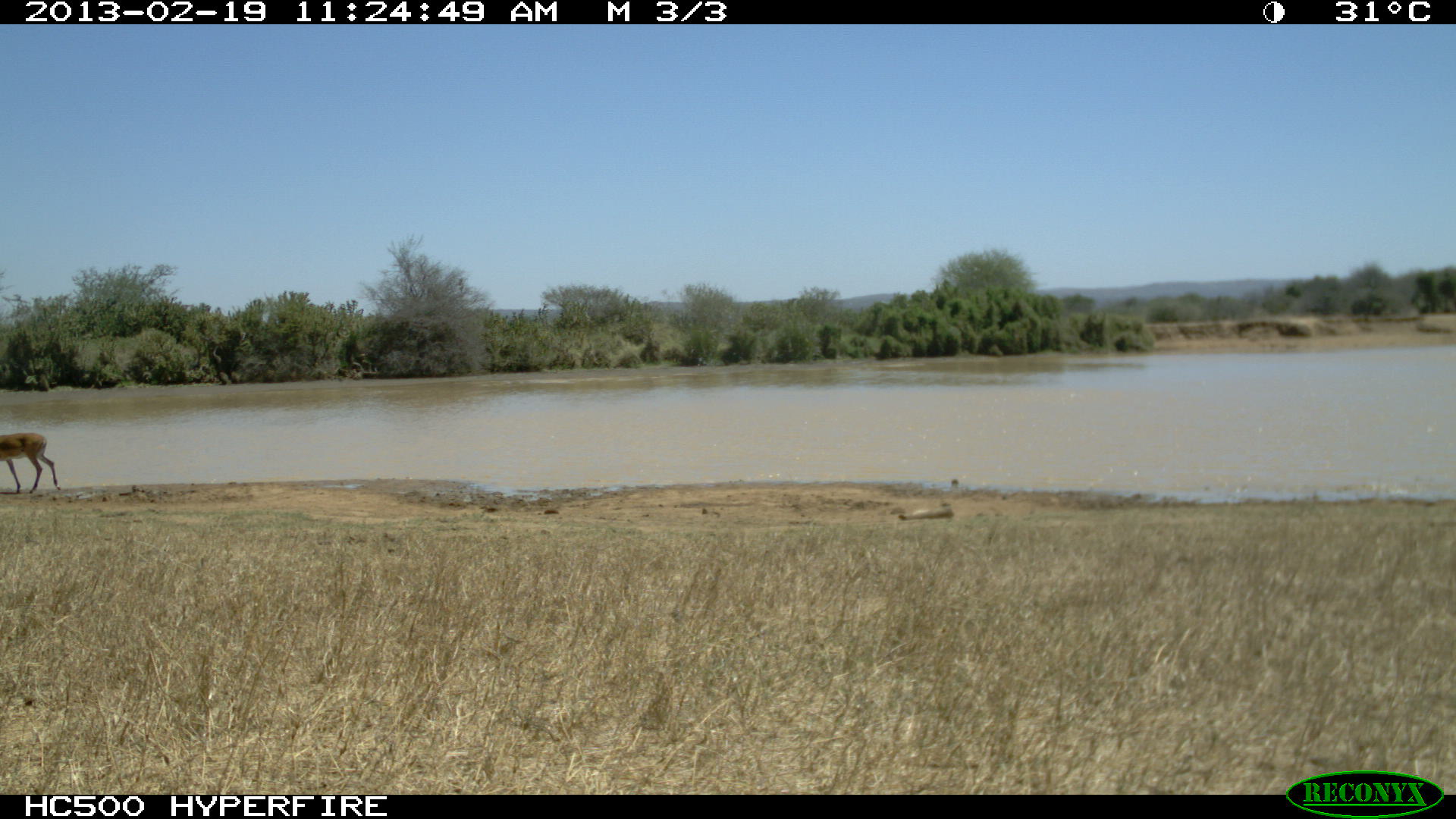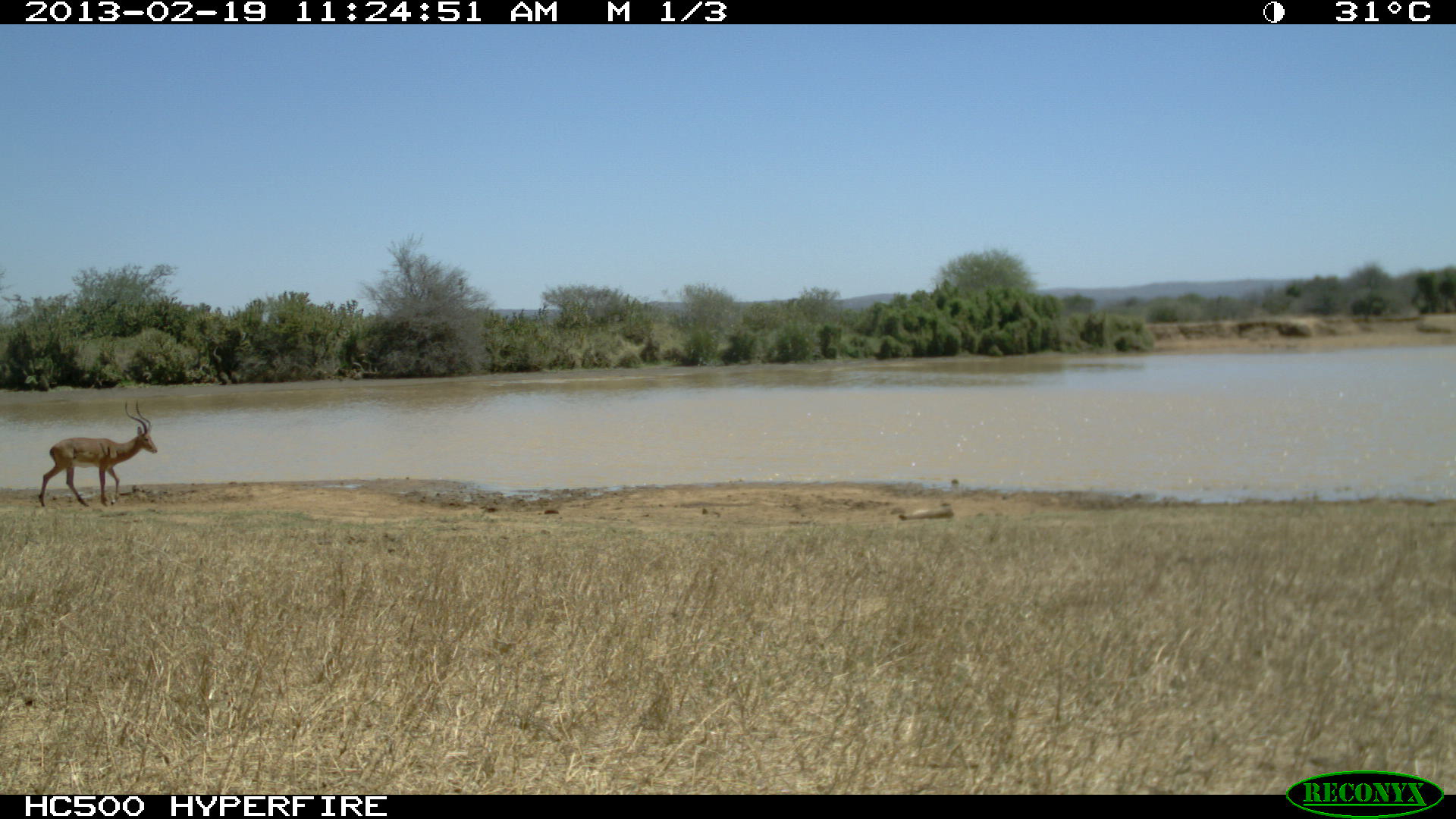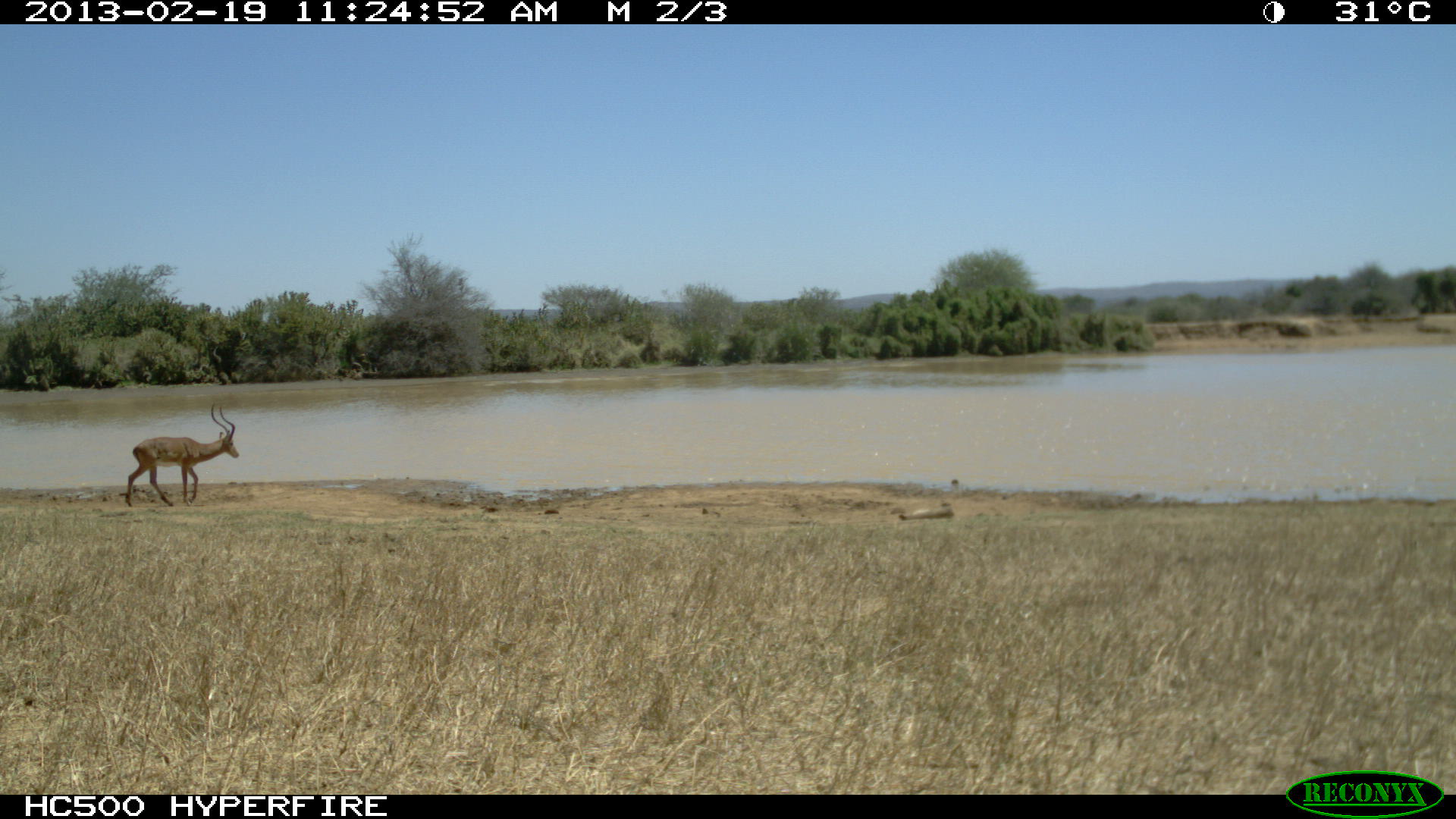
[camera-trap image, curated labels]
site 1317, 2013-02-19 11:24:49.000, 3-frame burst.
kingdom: Animalia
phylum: Chordata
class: Mammalia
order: Artiodactyla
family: Bovidae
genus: Aepyceros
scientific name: Aepyceros melampus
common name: impala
Aepyceros melampus (impala), count 1.